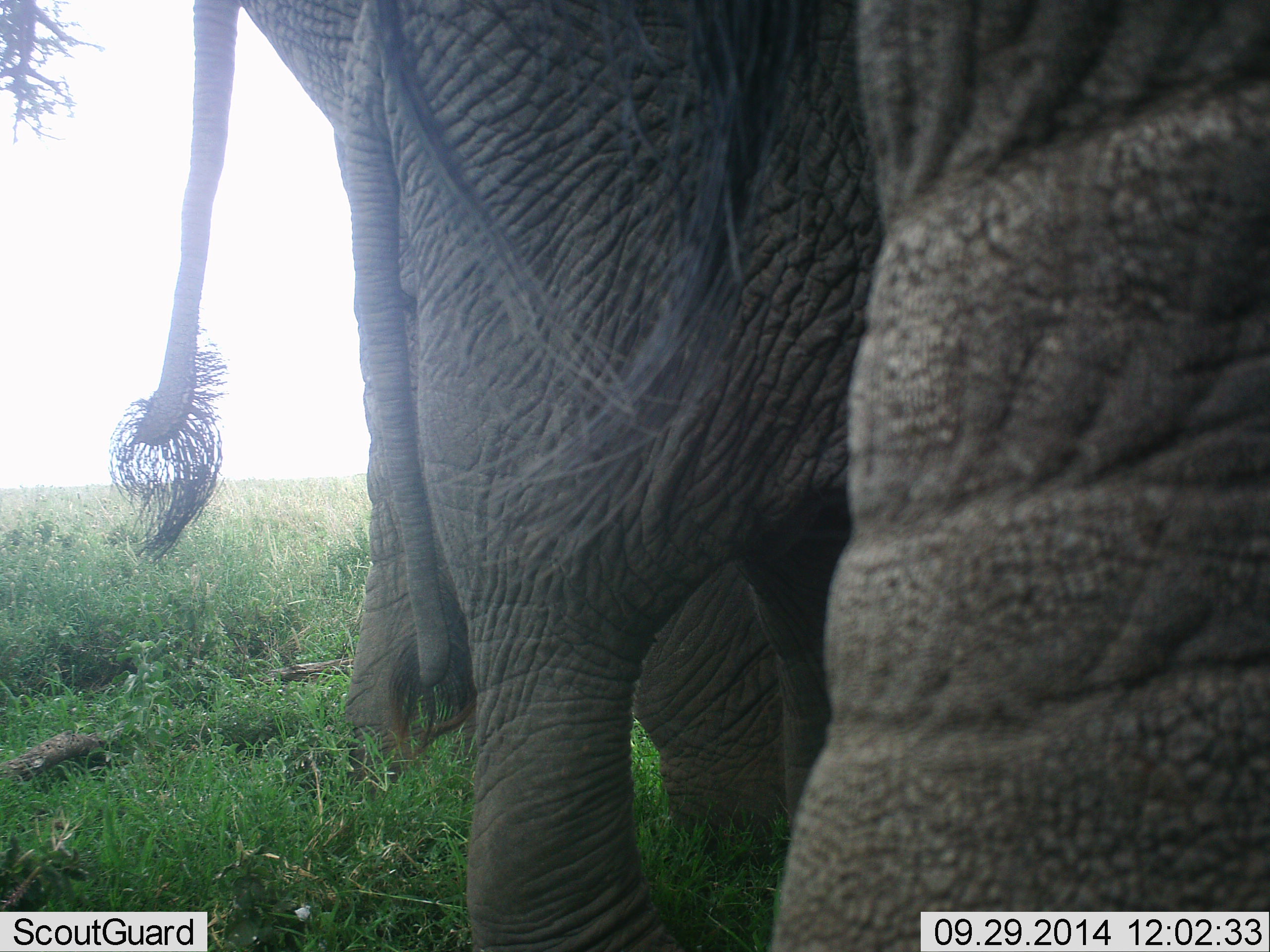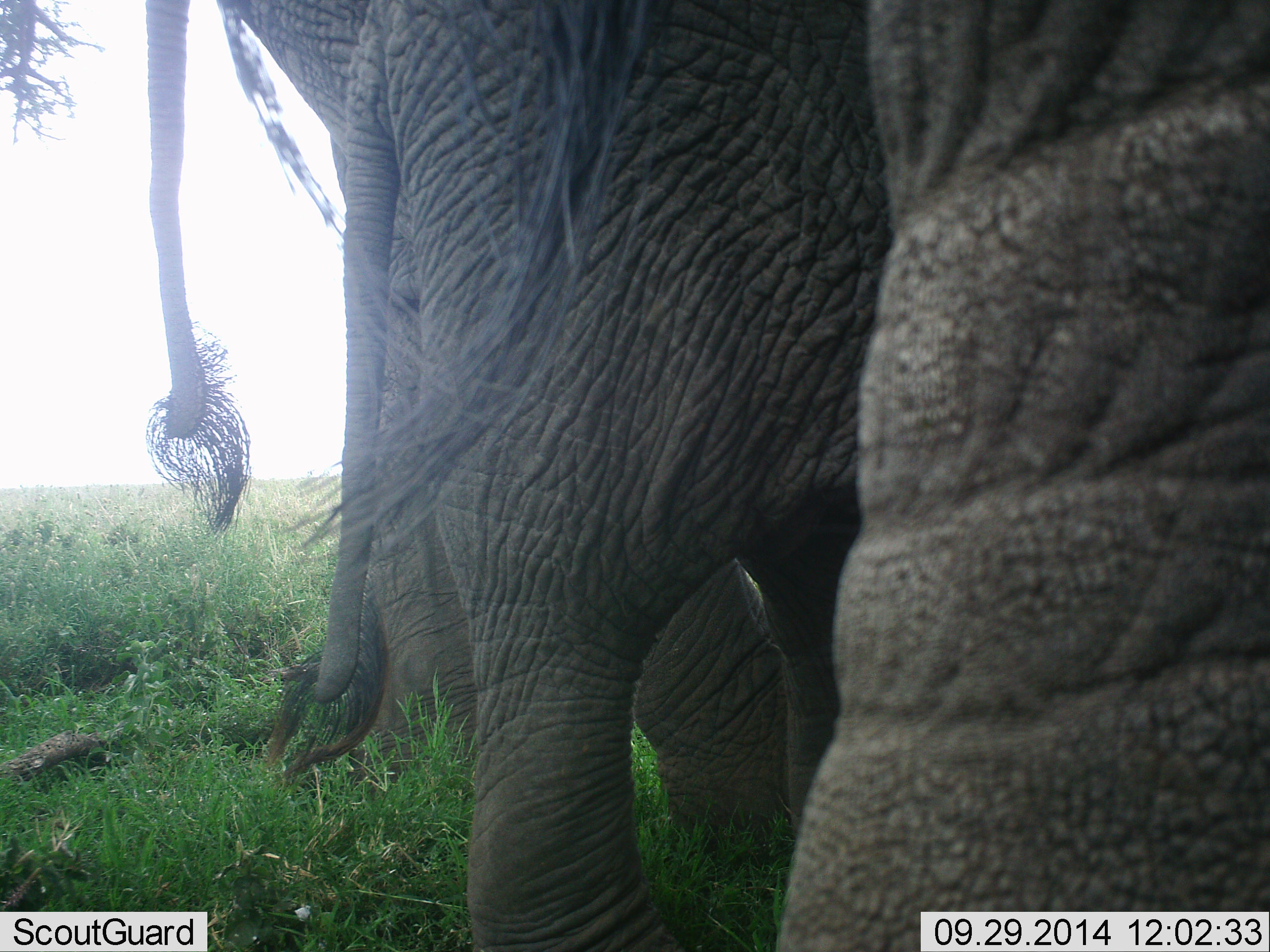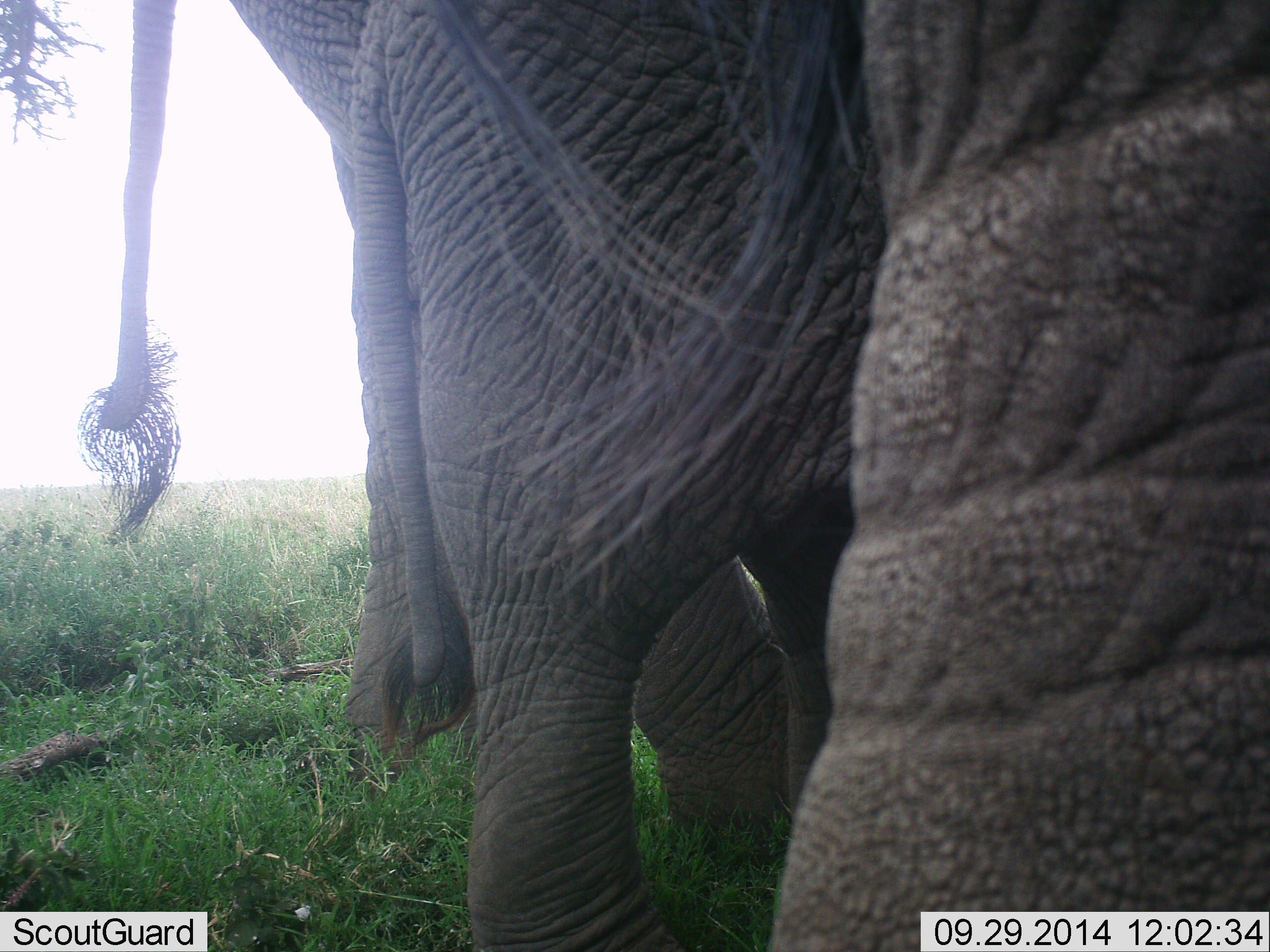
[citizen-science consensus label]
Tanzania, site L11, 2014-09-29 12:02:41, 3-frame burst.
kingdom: Animalia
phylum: Chordata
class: Mammalia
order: Proboscidea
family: Elephantidae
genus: Loxodonta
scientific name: Loxodonta africana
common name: african bush elephant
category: elephant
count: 3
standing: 80%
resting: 10%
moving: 10%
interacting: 0%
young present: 30%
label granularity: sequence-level